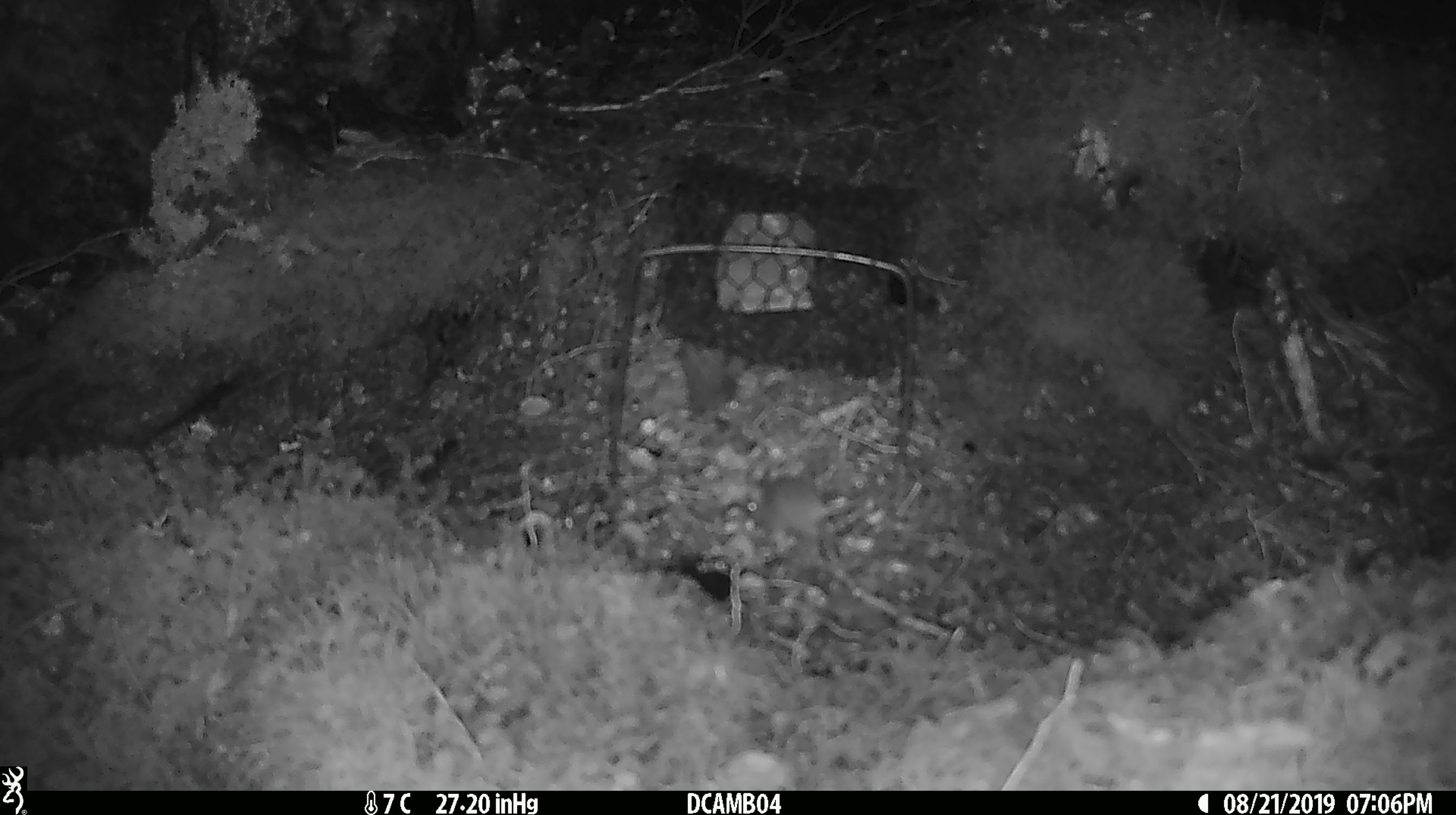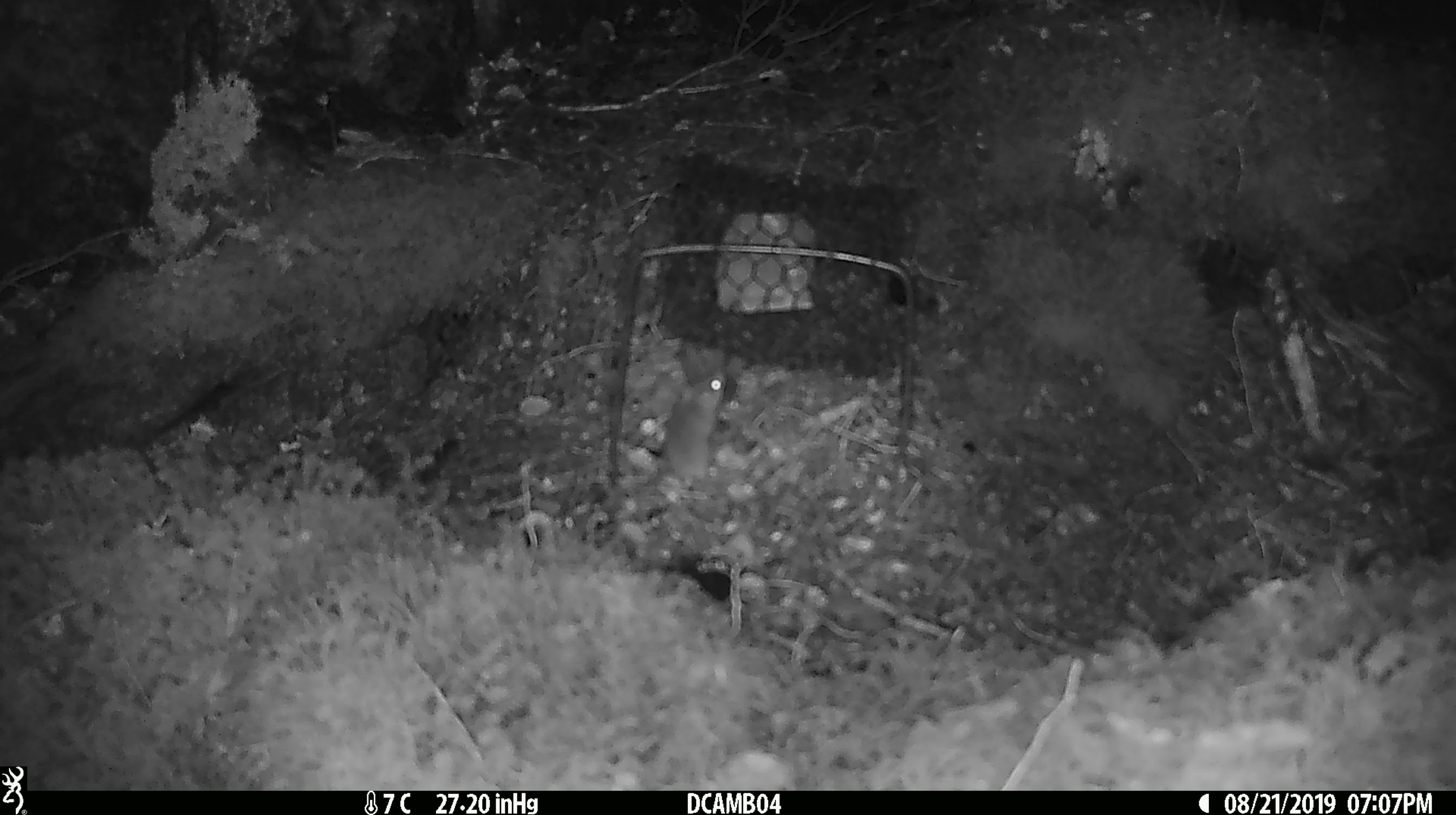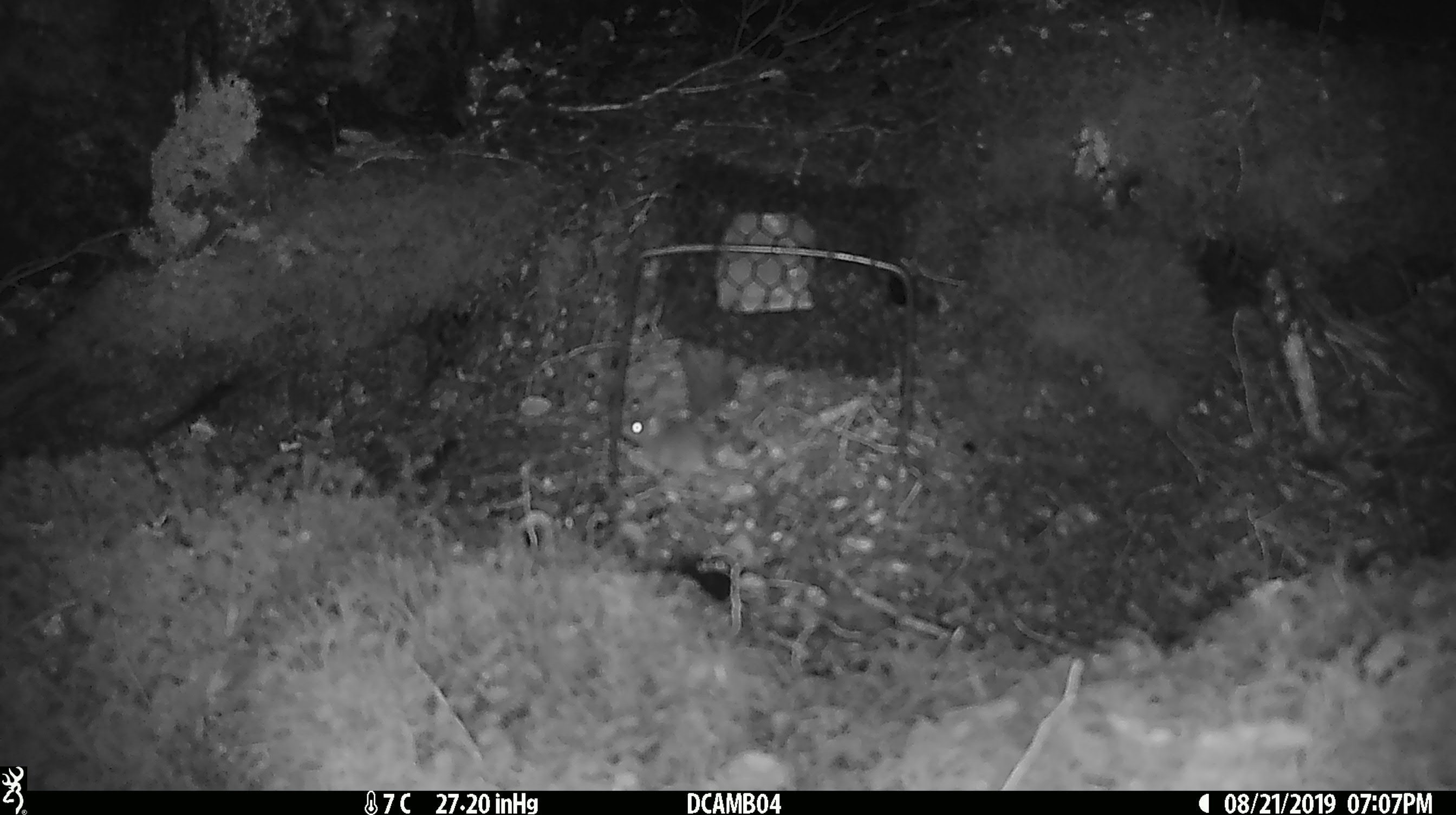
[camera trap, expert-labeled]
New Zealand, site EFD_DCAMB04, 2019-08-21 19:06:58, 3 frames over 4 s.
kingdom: Animalia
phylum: Chordata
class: Mammalia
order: Rodentia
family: Muridae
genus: Mus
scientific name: Mus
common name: mouse